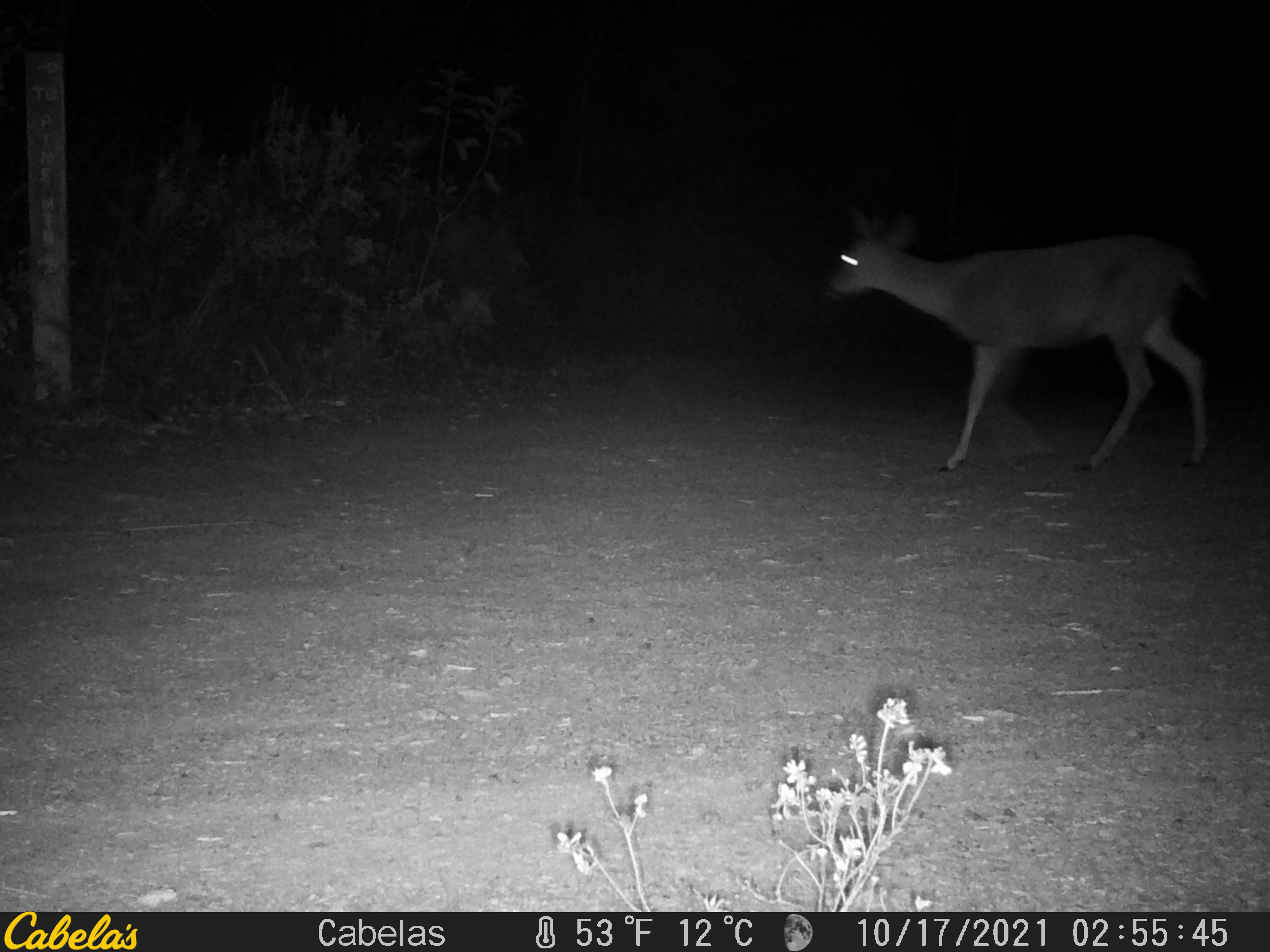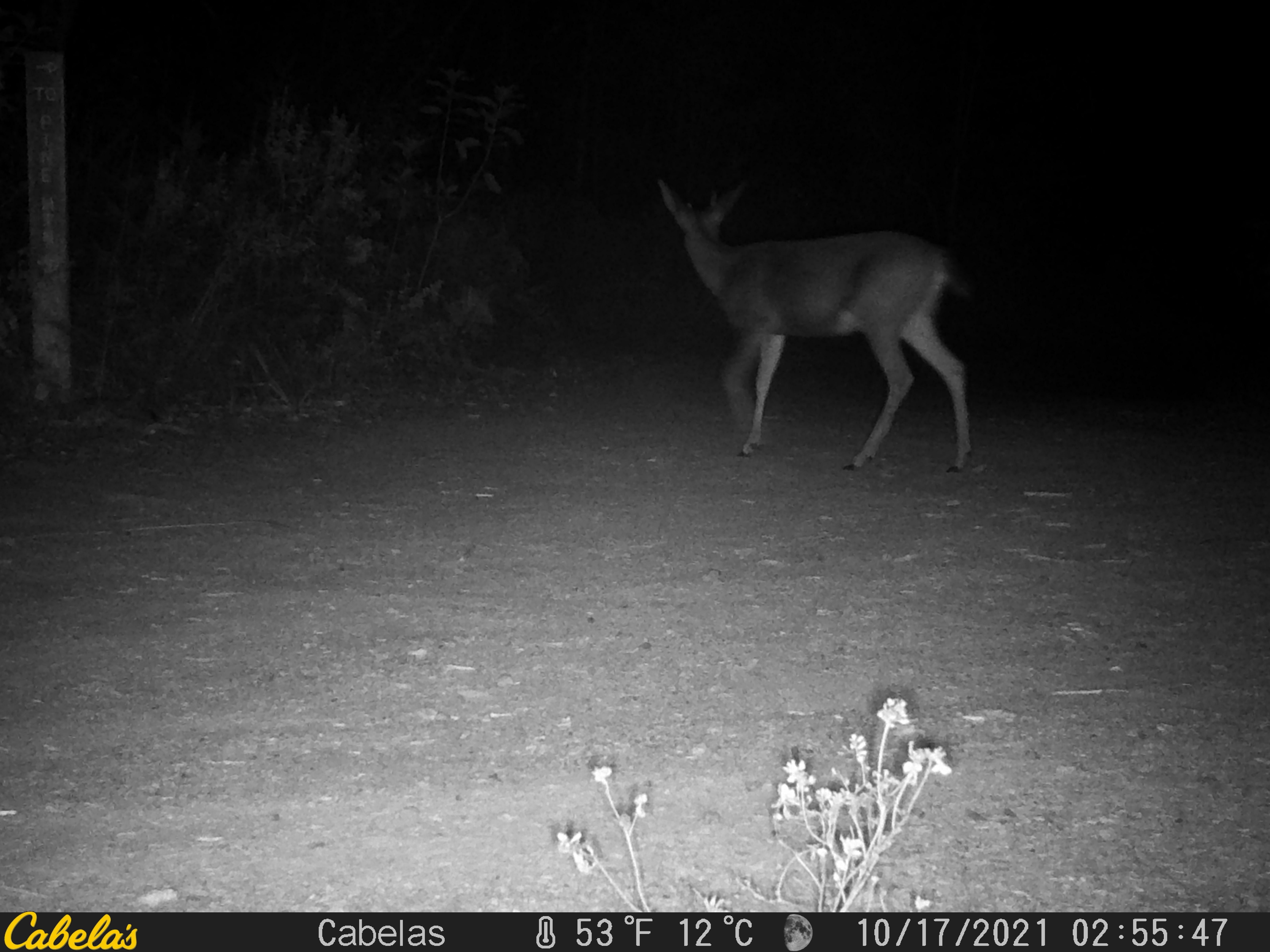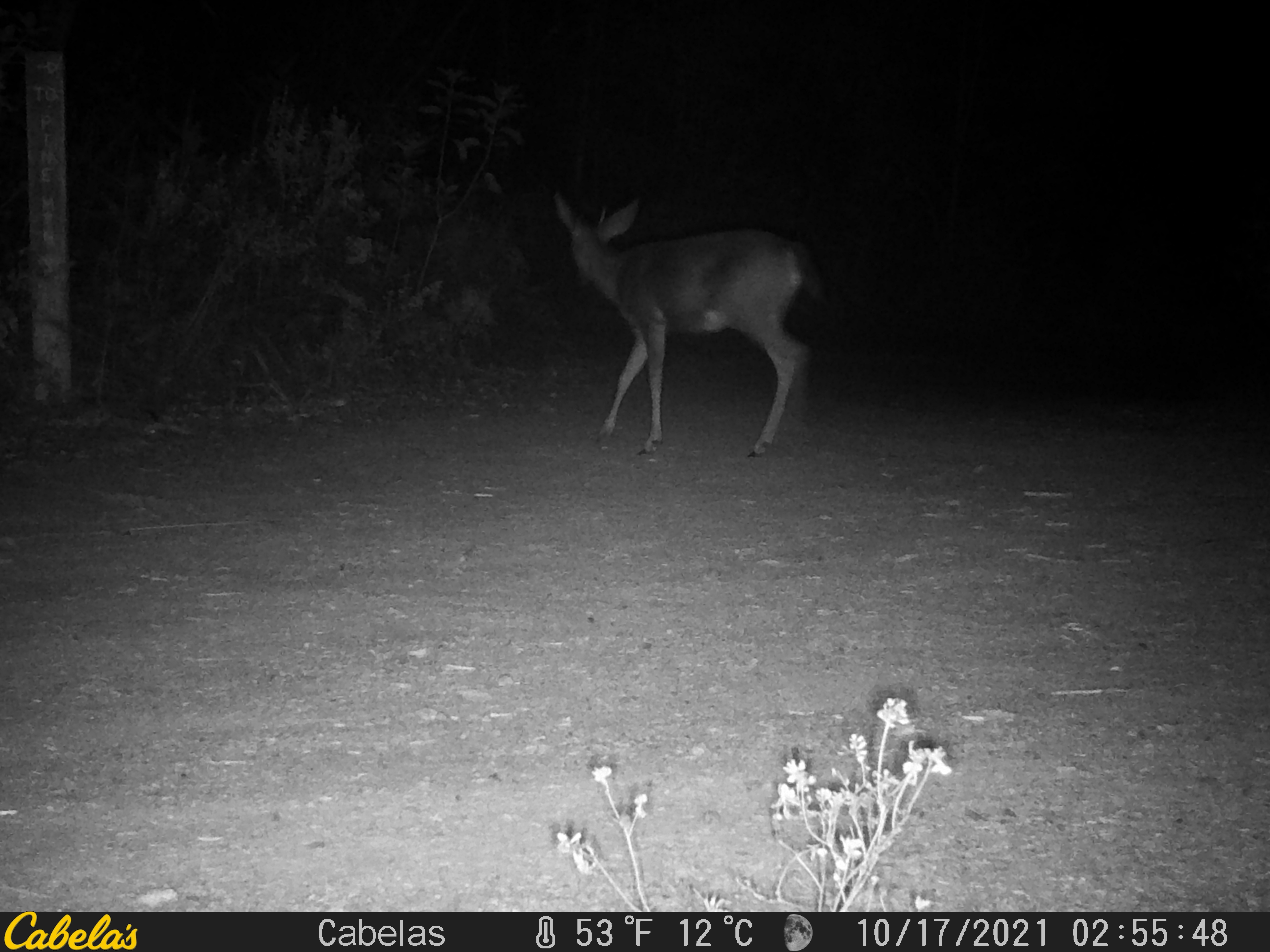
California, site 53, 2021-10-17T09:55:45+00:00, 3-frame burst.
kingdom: Animalia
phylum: Chordata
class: Mammalia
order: Artiodactyla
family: Cervidae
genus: Odocoileus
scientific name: Odocoileus hemionus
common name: mule deer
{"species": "mule deer (Odocoileus hemionus)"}